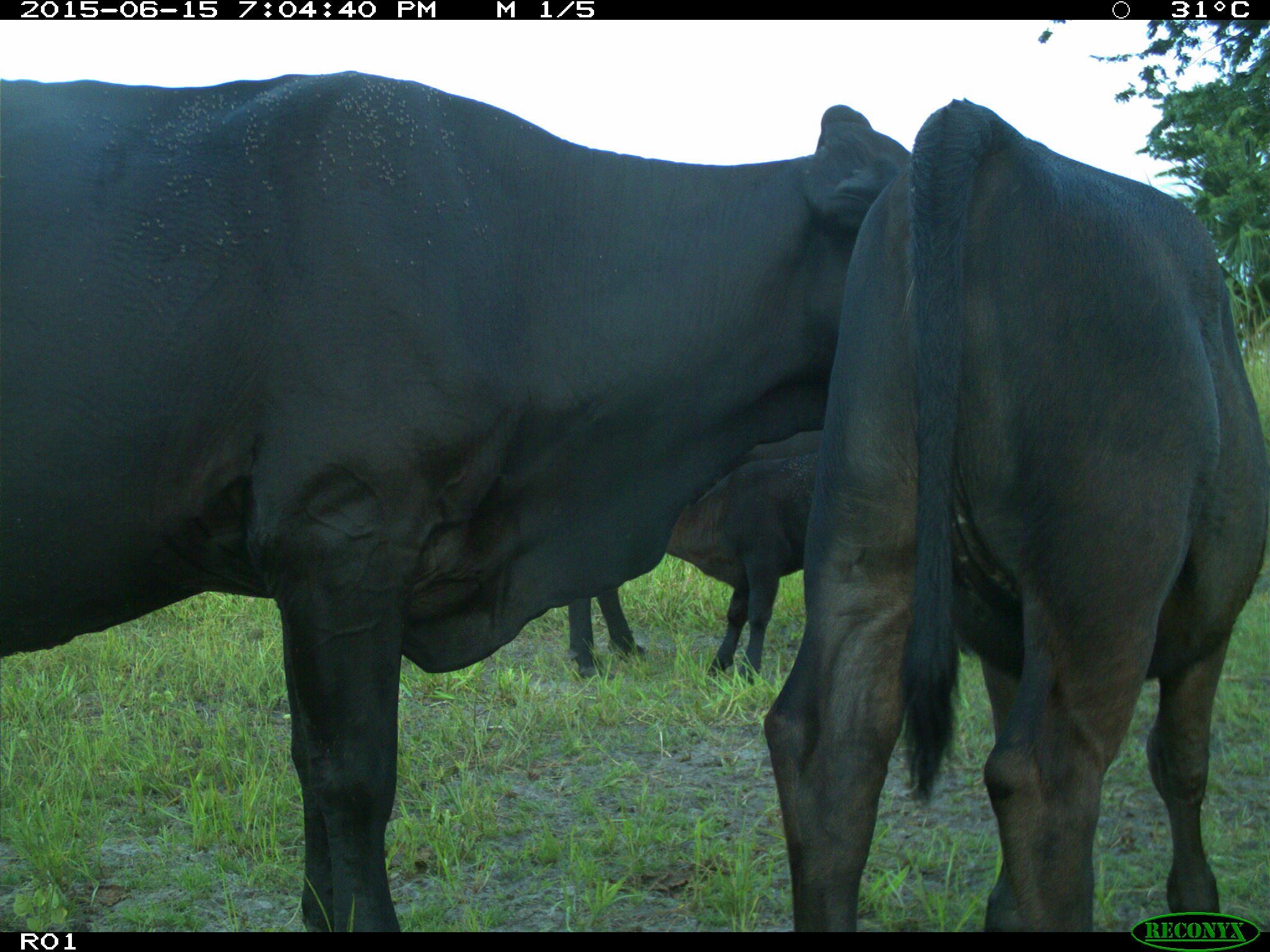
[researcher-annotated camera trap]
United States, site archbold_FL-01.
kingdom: Animalia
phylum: Chordata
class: Mammalia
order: Artiodactyla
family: Bovidae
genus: Bos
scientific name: Bos taurus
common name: domestic cow